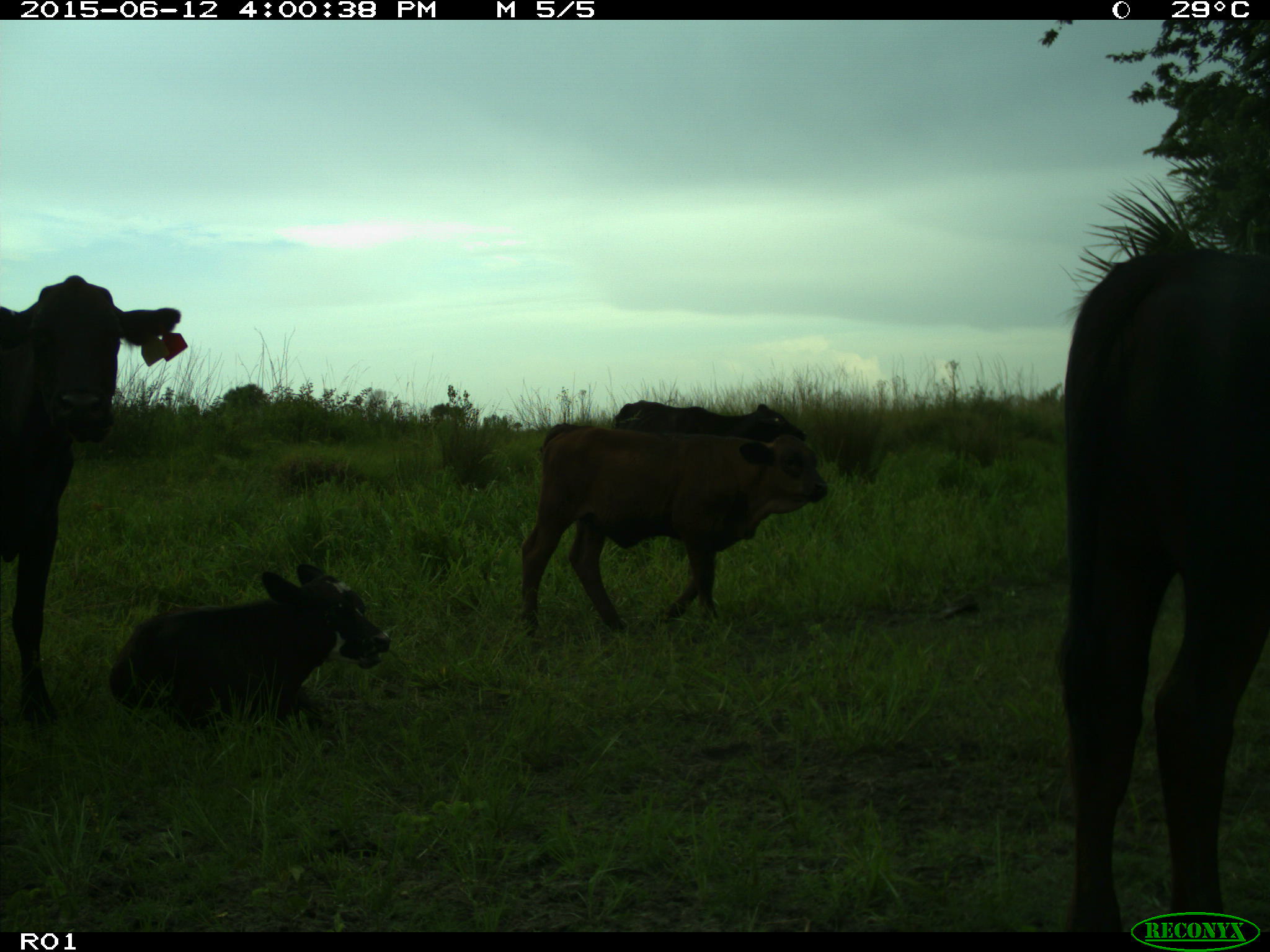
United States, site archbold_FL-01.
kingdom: Animalia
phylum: Chordata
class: Mammalia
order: Artiodactyla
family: Bovidae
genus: Bos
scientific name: Bos taurus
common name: domestic cow